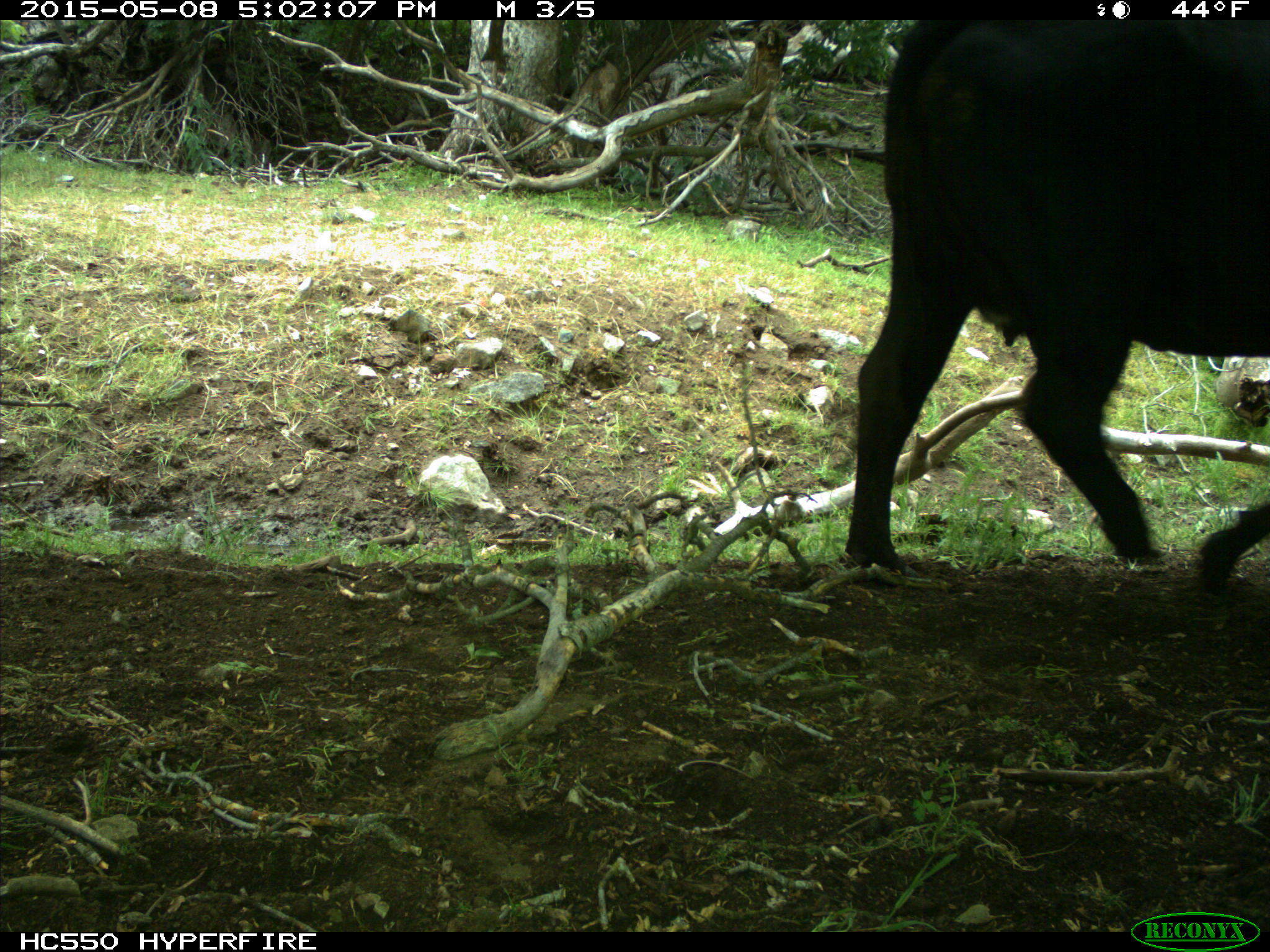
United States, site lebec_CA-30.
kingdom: Animalia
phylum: Chordata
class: Mammalia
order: Artiodactyla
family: Bovidae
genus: Bos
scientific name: Bos taurus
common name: domestic cow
Bos taurus (domestic cow).